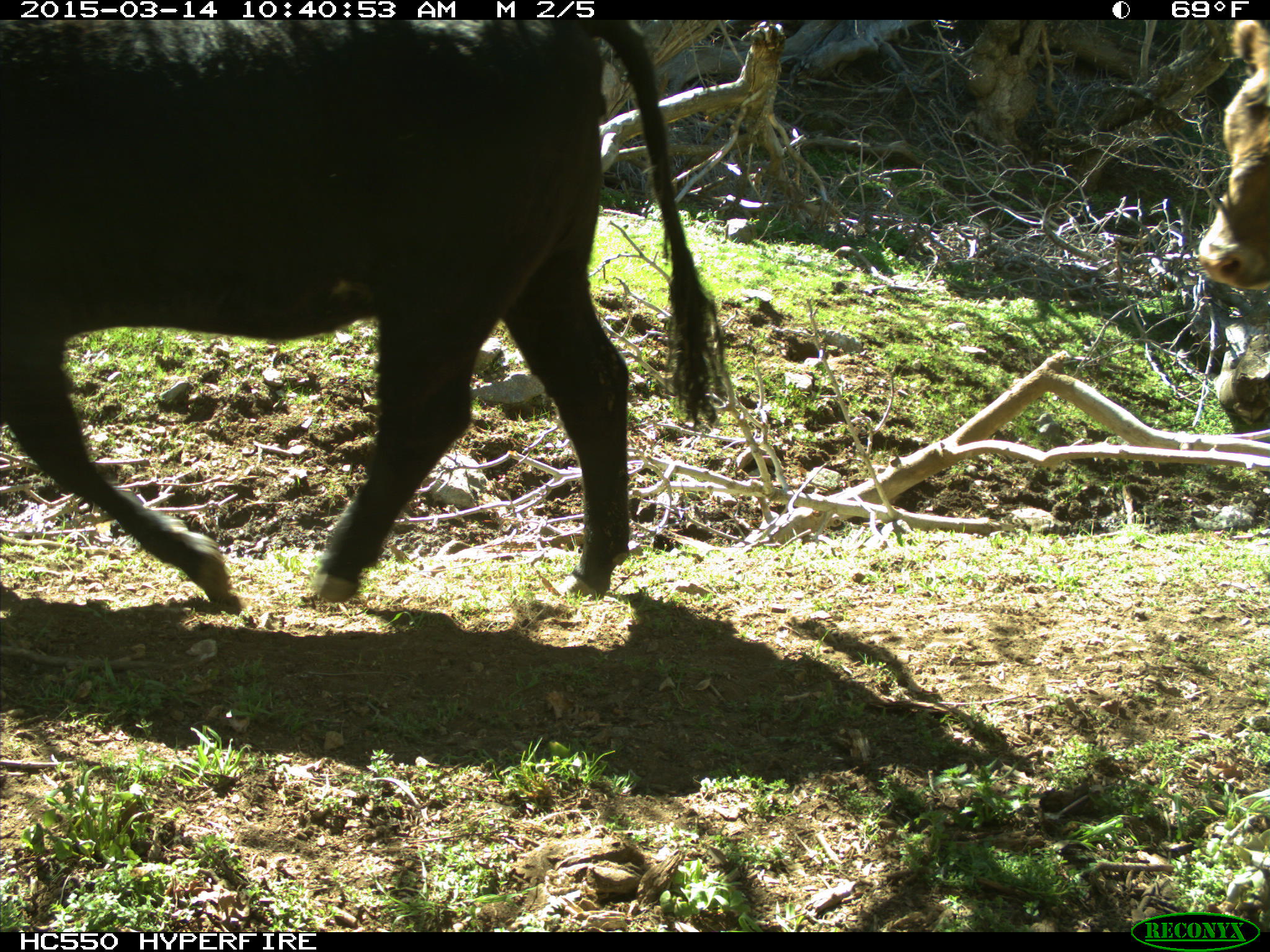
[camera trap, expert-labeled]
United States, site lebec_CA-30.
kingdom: Animalia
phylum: Chordata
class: Mammalia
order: Artiodactyla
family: Bovidae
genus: Bos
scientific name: Bos taurus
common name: domestic cow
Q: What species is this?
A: Bos taurus (domestic cow).